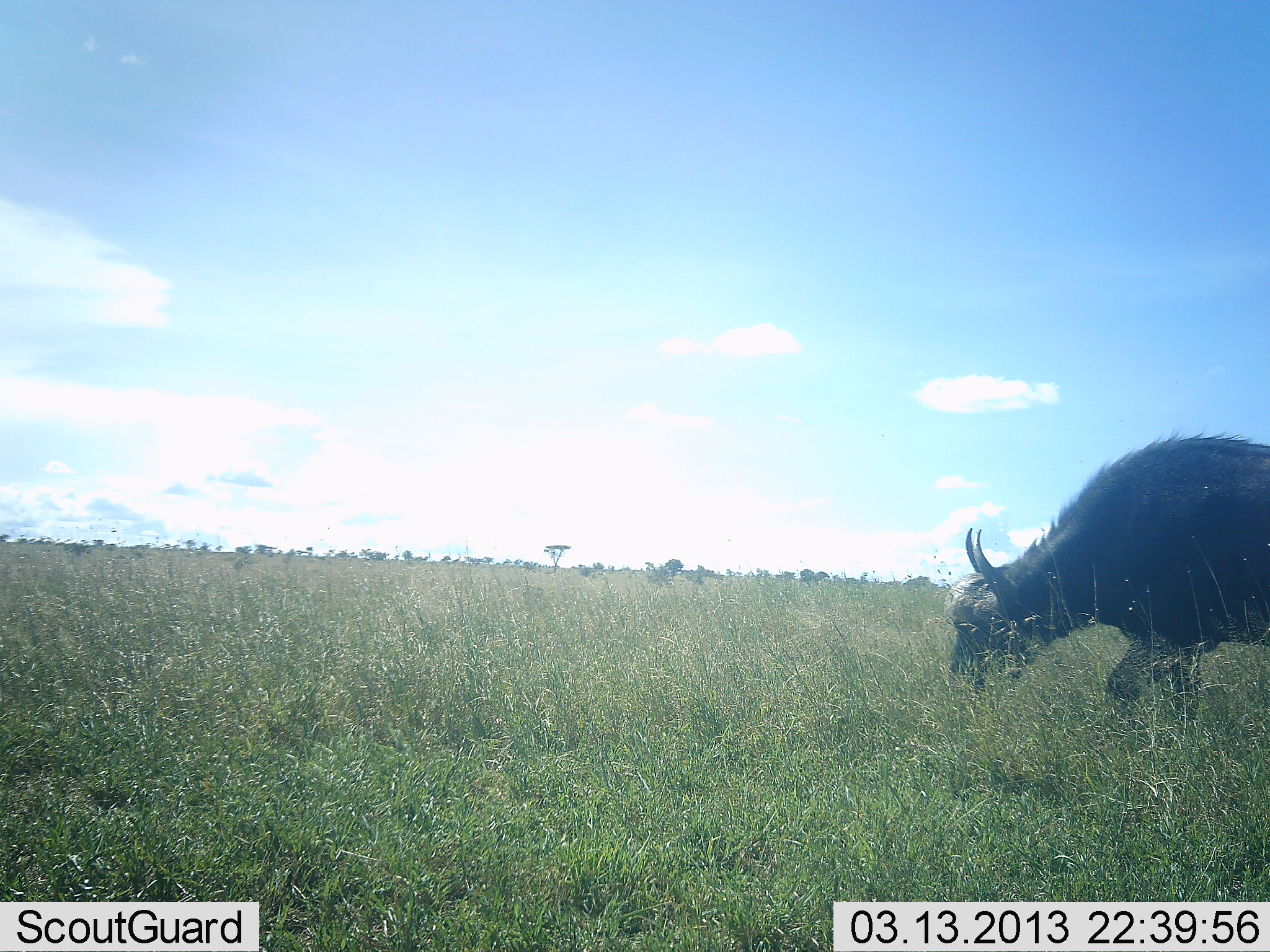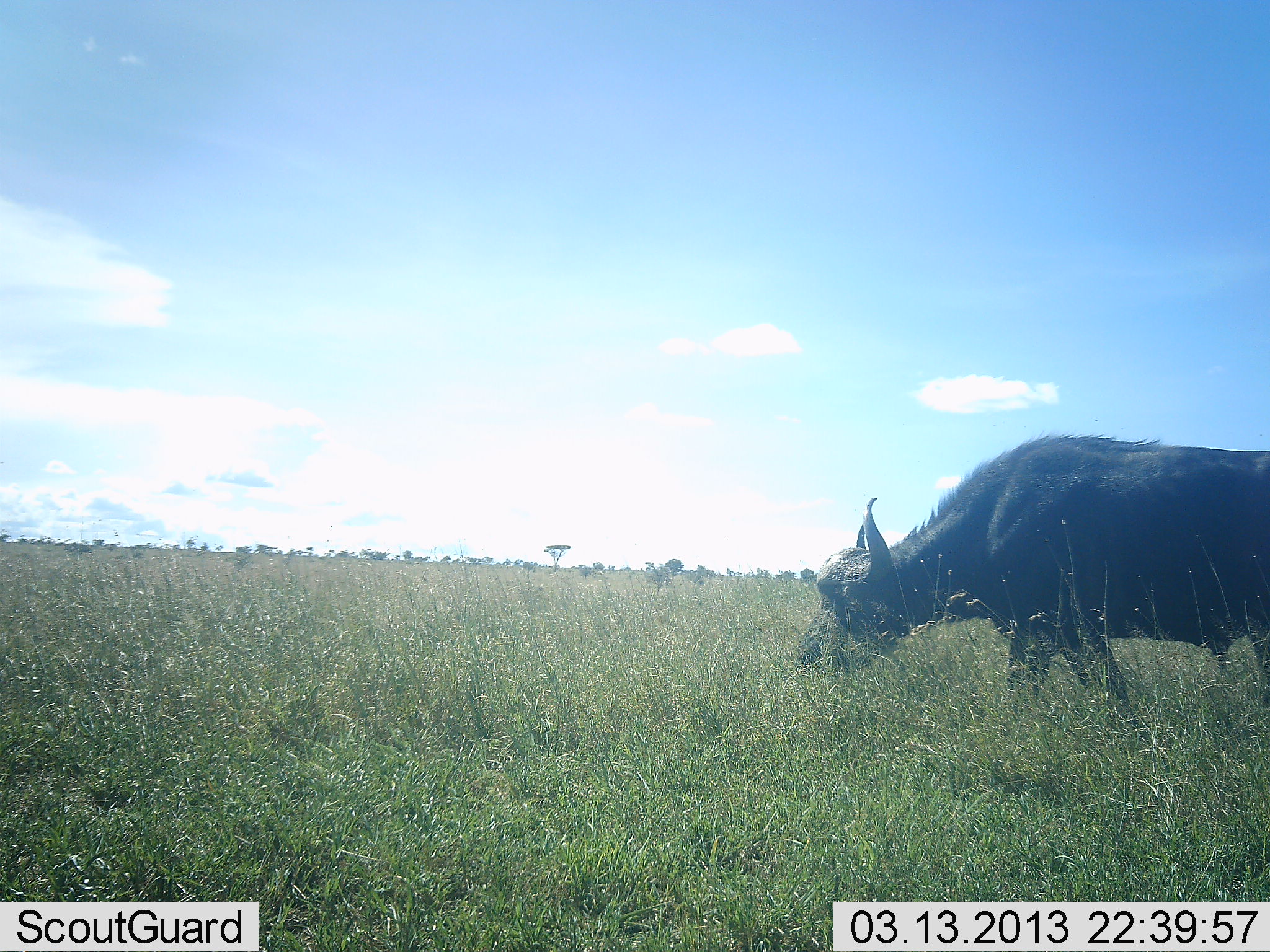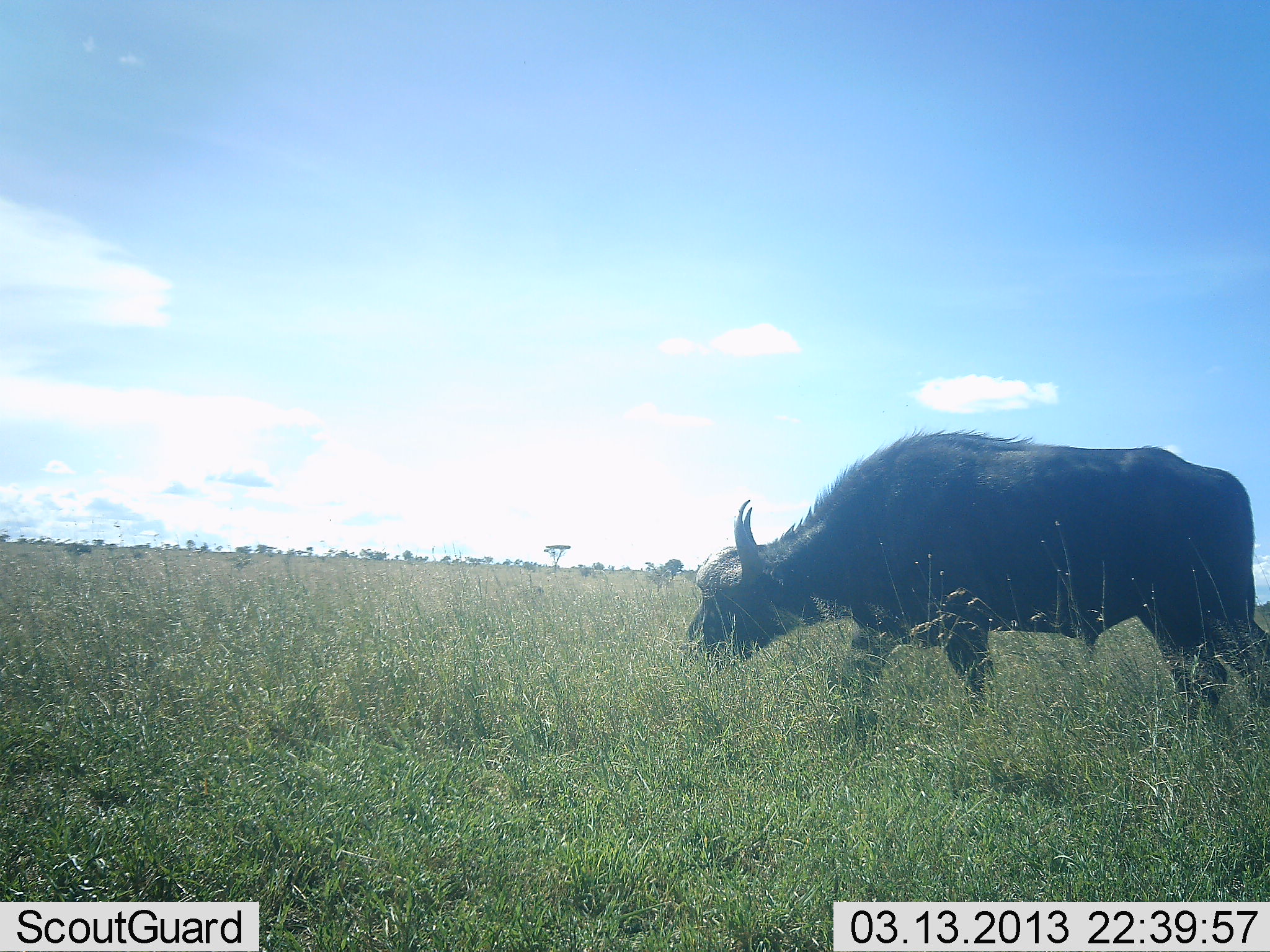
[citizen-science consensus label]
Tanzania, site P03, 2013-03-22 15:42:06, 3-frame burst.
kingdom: Animalia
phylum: Chordata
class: Mammalia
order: Artiodactyla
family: Bovidae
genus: Syncerus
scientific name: Syncerus caffer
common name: cape buffalo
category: buffalo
Buffalo (cape buffalo) (Syncerus caffer), count 1. Behavior (volunteer vote fractions): standing 0%, resting 0%, moving 68%, interacting 0%. Young present (vote fraction): 0%. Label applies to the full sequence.